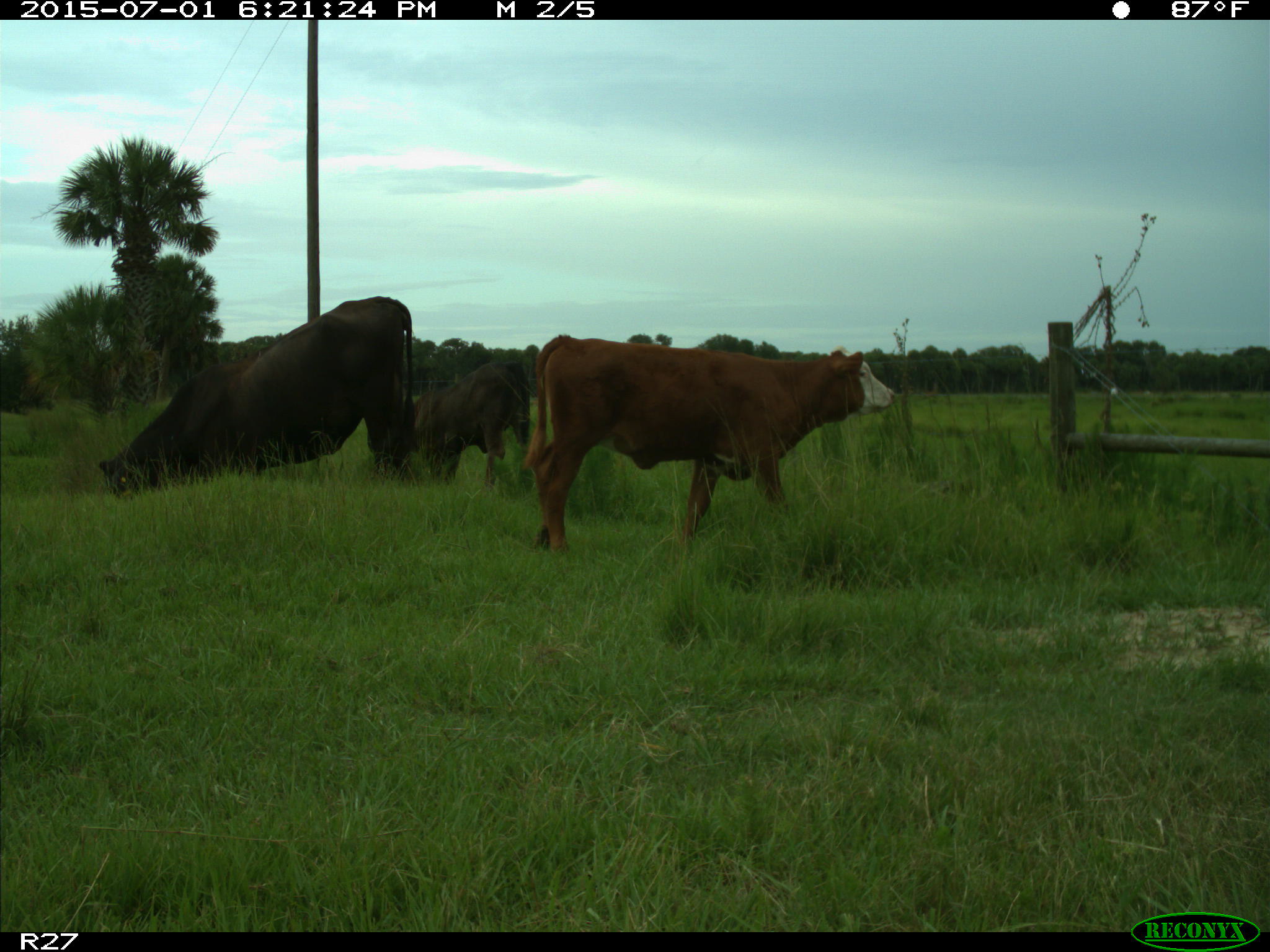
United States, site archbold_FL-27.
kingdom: Animalia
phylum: Chordata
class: Mammalia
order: Artiodactyla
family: Bovidae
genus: Bos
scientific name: Bos taurus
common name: domestic cow